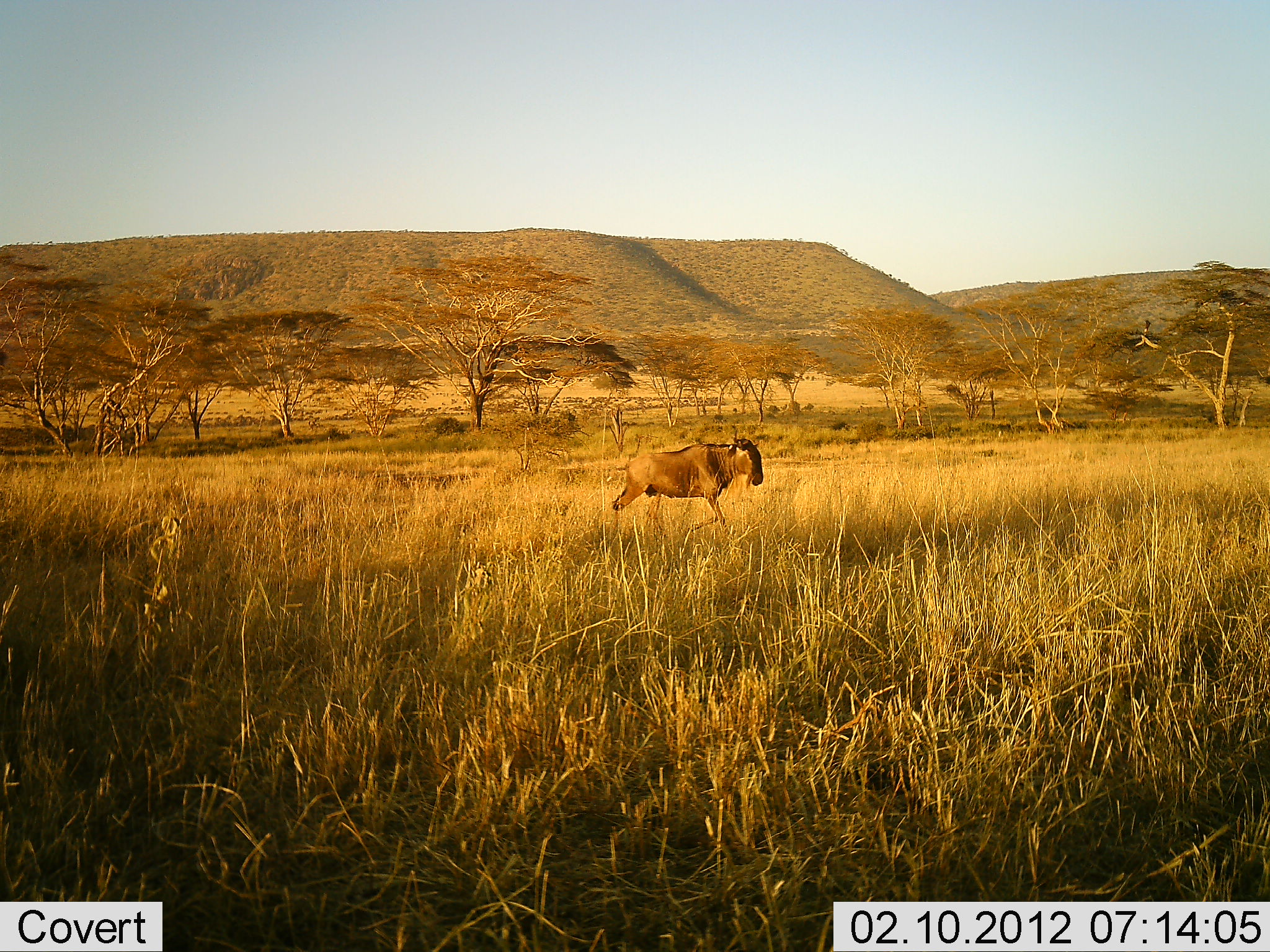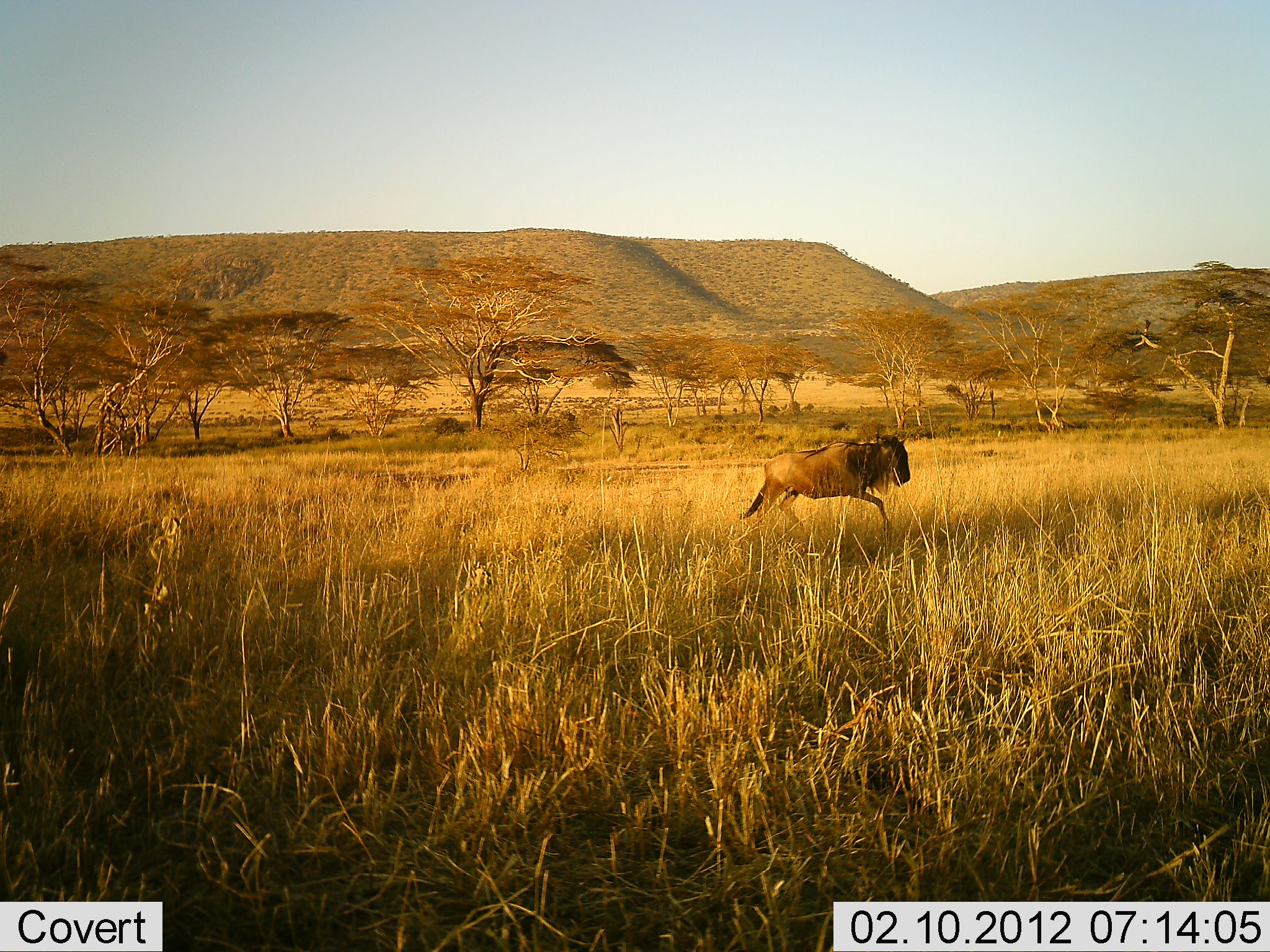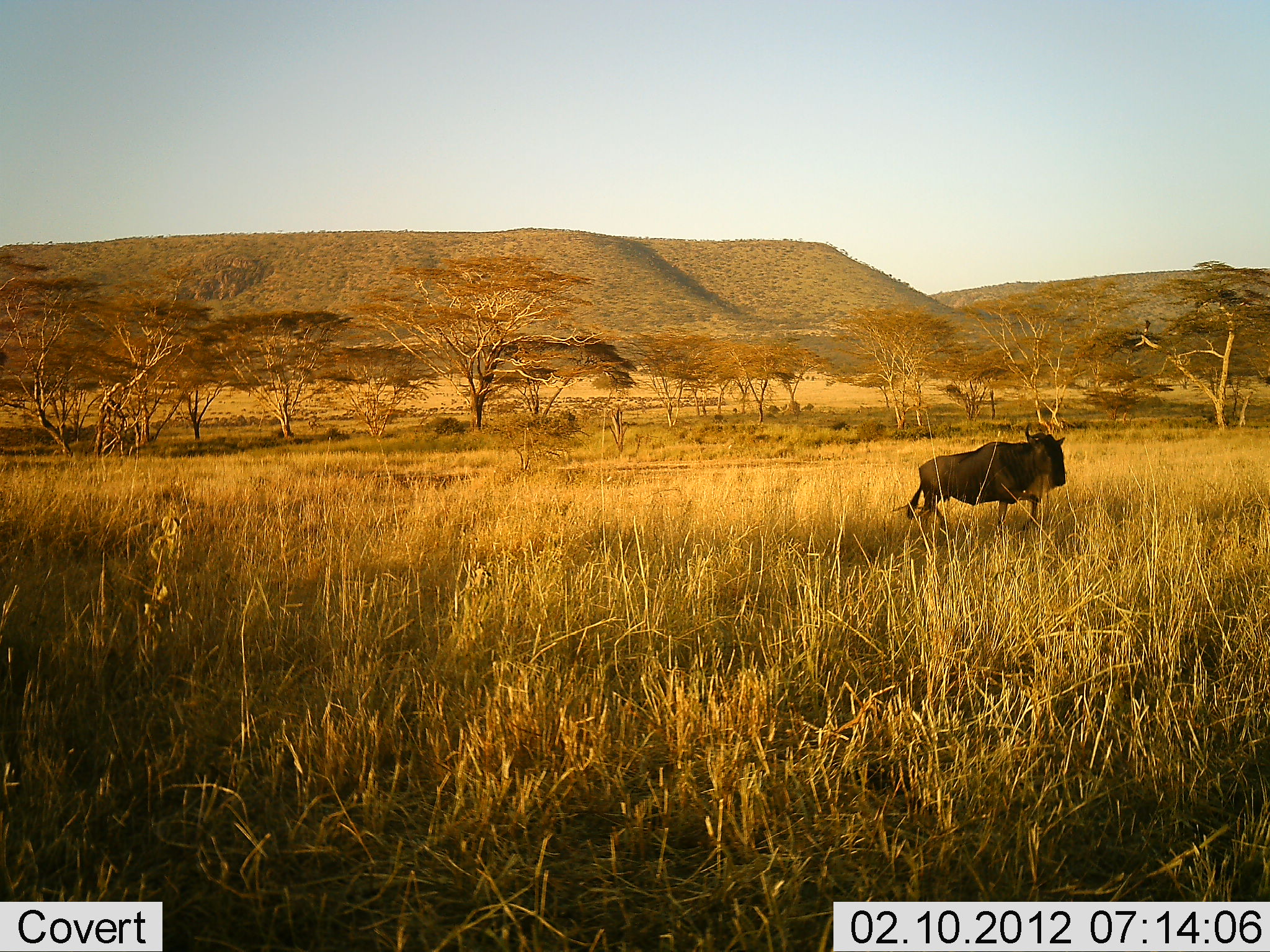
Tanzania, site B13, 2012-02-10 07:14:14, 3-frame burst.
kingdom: Animalia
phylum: Chordata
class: Mammalia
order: Artiodactyla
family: Bovidae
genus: Connochaetes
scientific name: Connochaetes taurinus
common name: blue wildebeest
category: wildebeest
Wildebeest (blue wildebeest) (Connochaetes taurinus), count 1. Behavior (volunteer vote fractions): standing 7%, resting 0%, moving 100%, interacting 4%. Young present (vote fraction): 0%. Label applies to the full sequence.